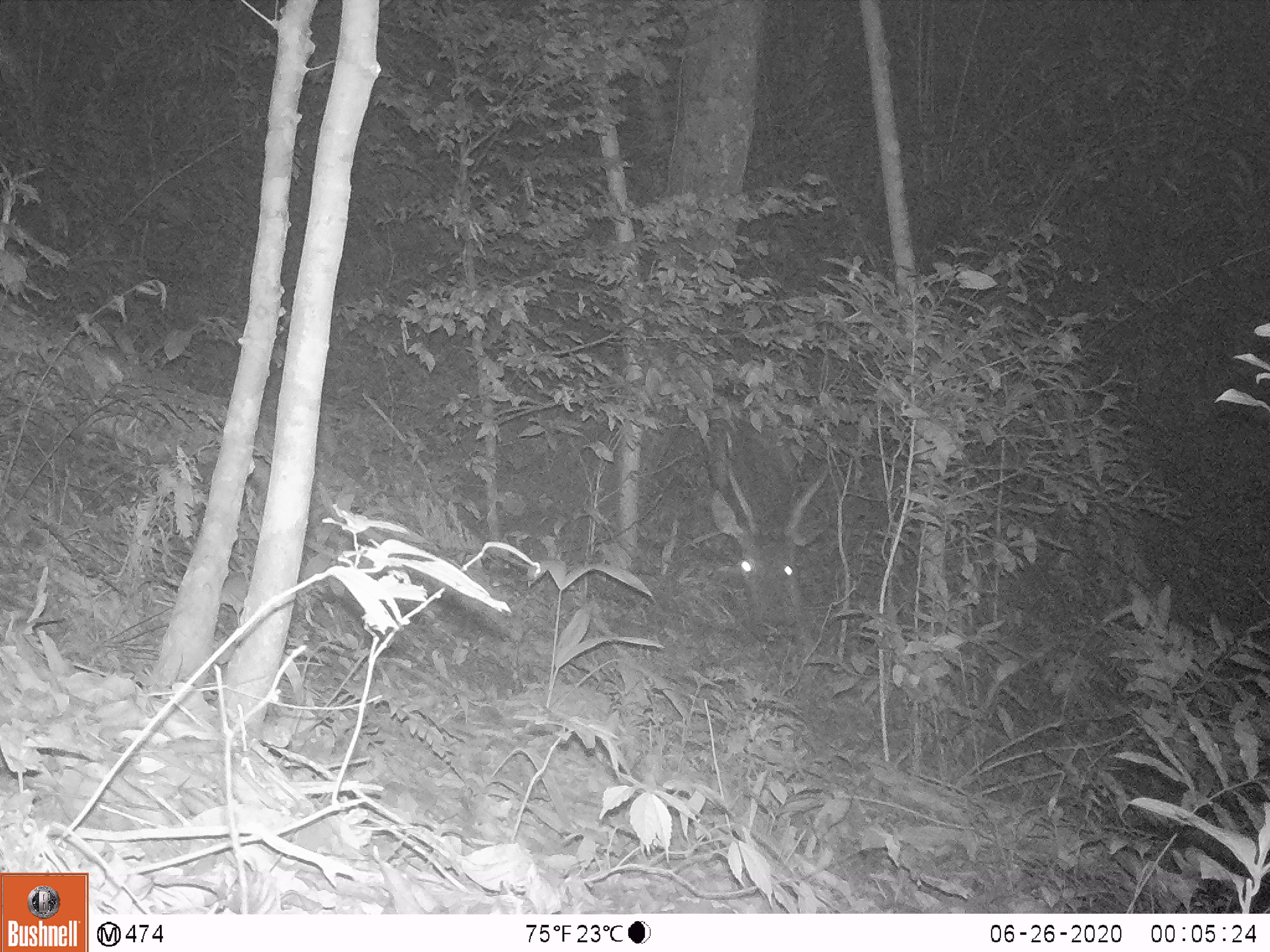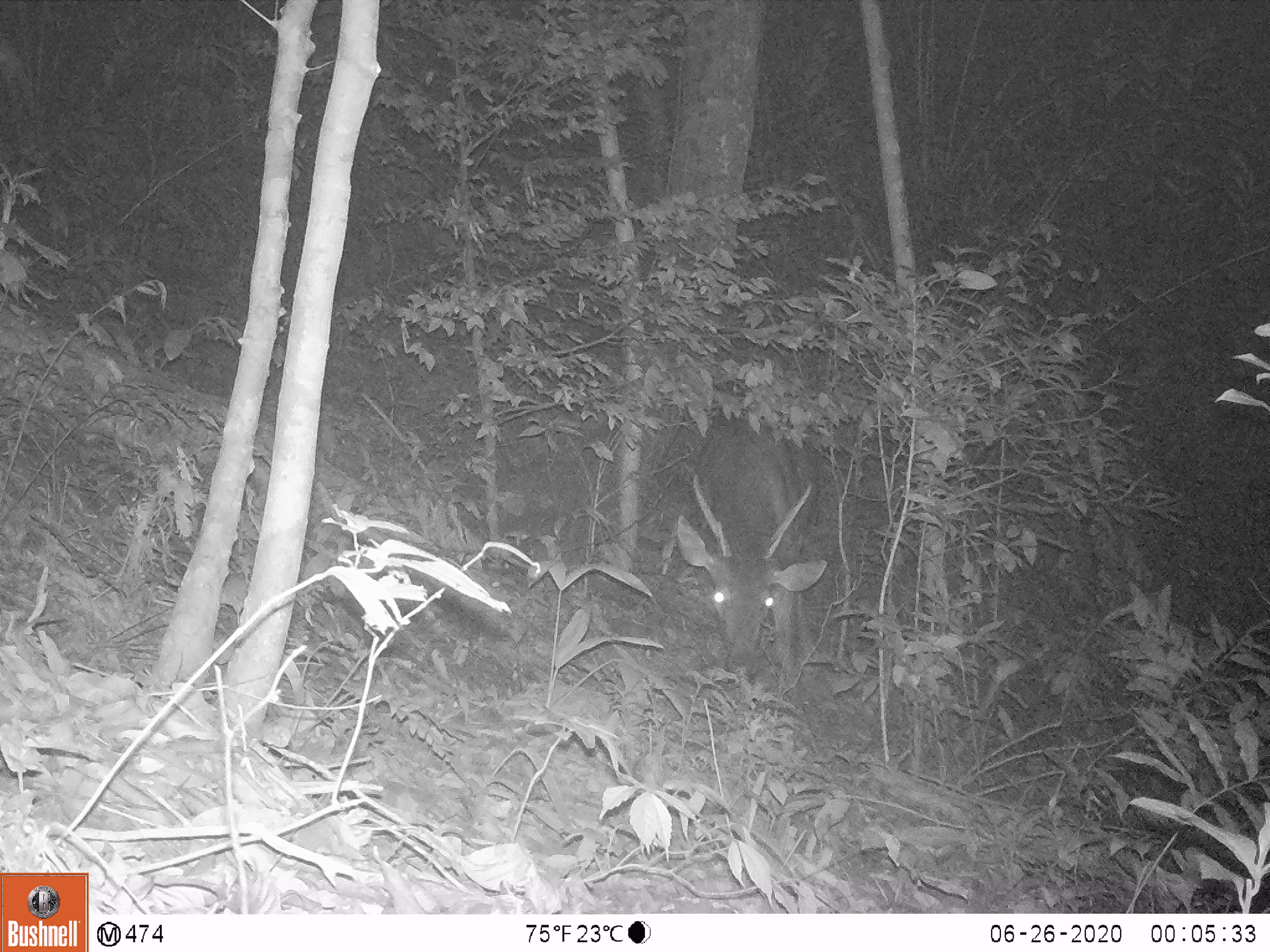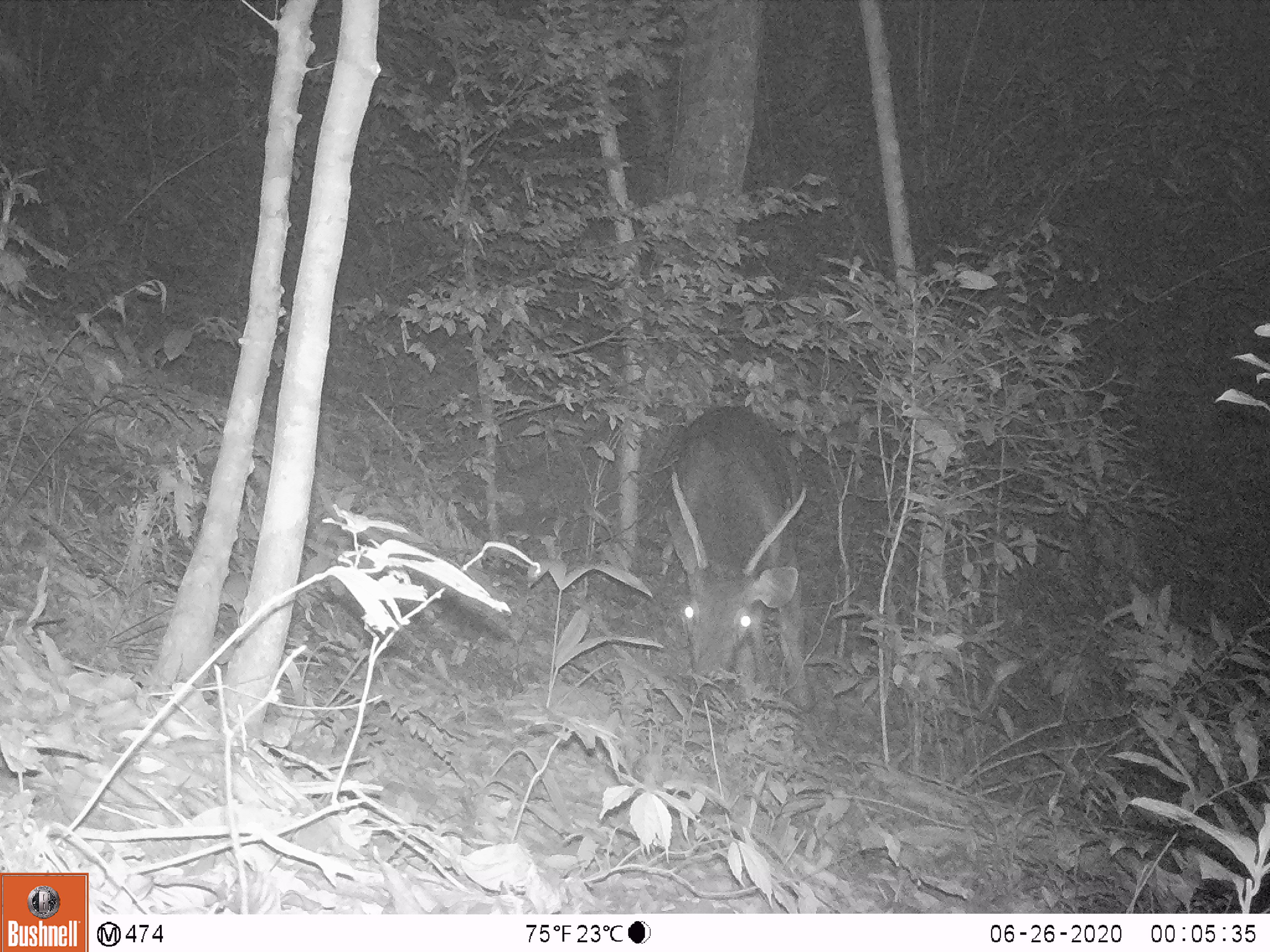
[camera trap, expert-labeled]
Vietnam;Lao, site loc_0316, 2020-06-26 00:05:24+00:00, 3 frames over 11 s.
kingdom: Animalia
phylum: Chordata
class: Mammalia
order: Artiodactyla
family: Cervidae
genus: Rusa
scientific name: Rusa unicolor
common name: sambar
Sambar (Rusa unicolor). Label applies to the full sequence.